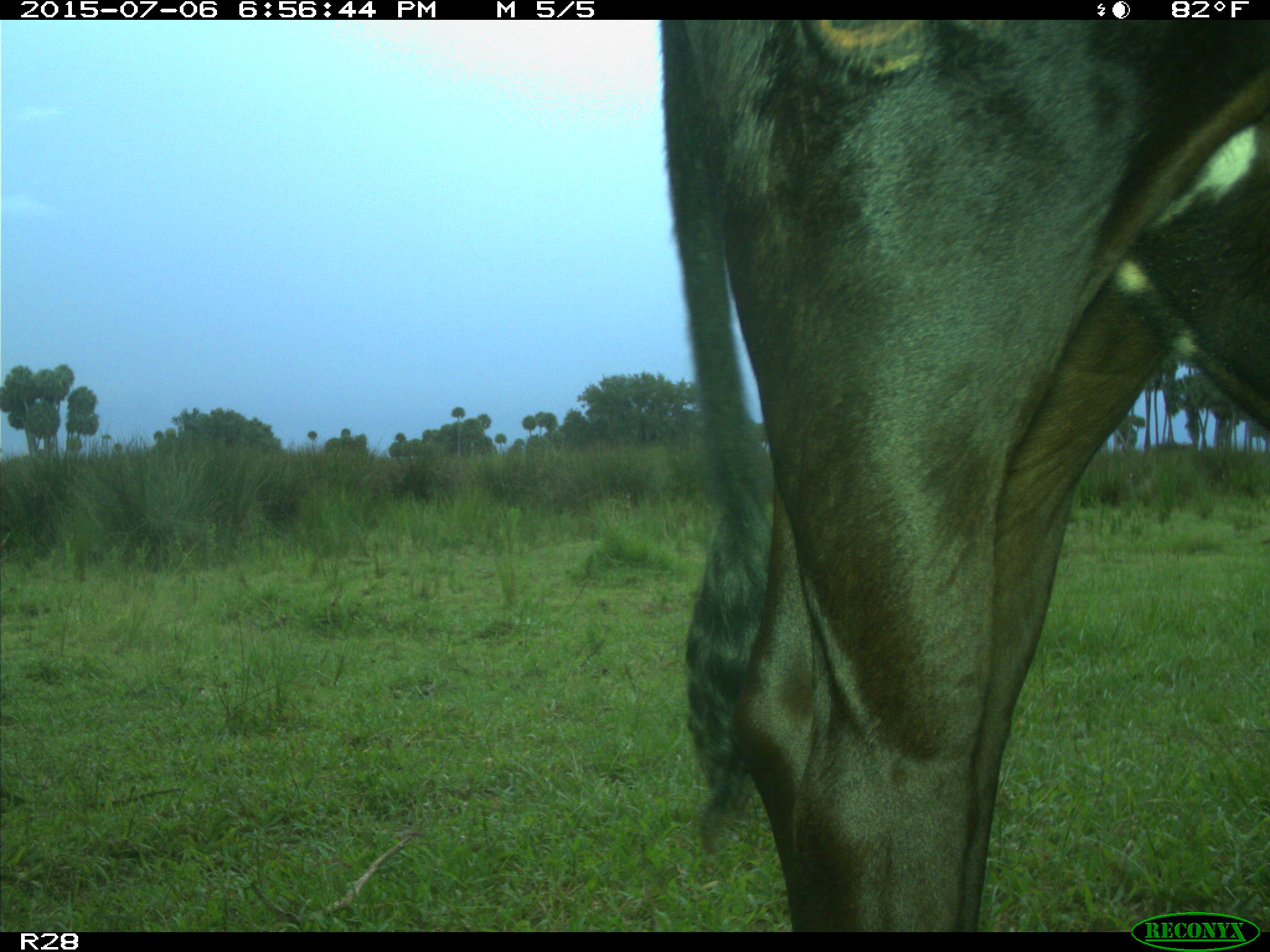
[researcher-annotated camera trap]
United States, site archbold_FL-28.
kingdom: Animalia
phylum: Chordata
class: Mammalia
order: Artiodactyla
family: Bovidae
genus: Bos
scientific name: Bos taurus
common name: domestic cow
Bos taurus (domestic cow).